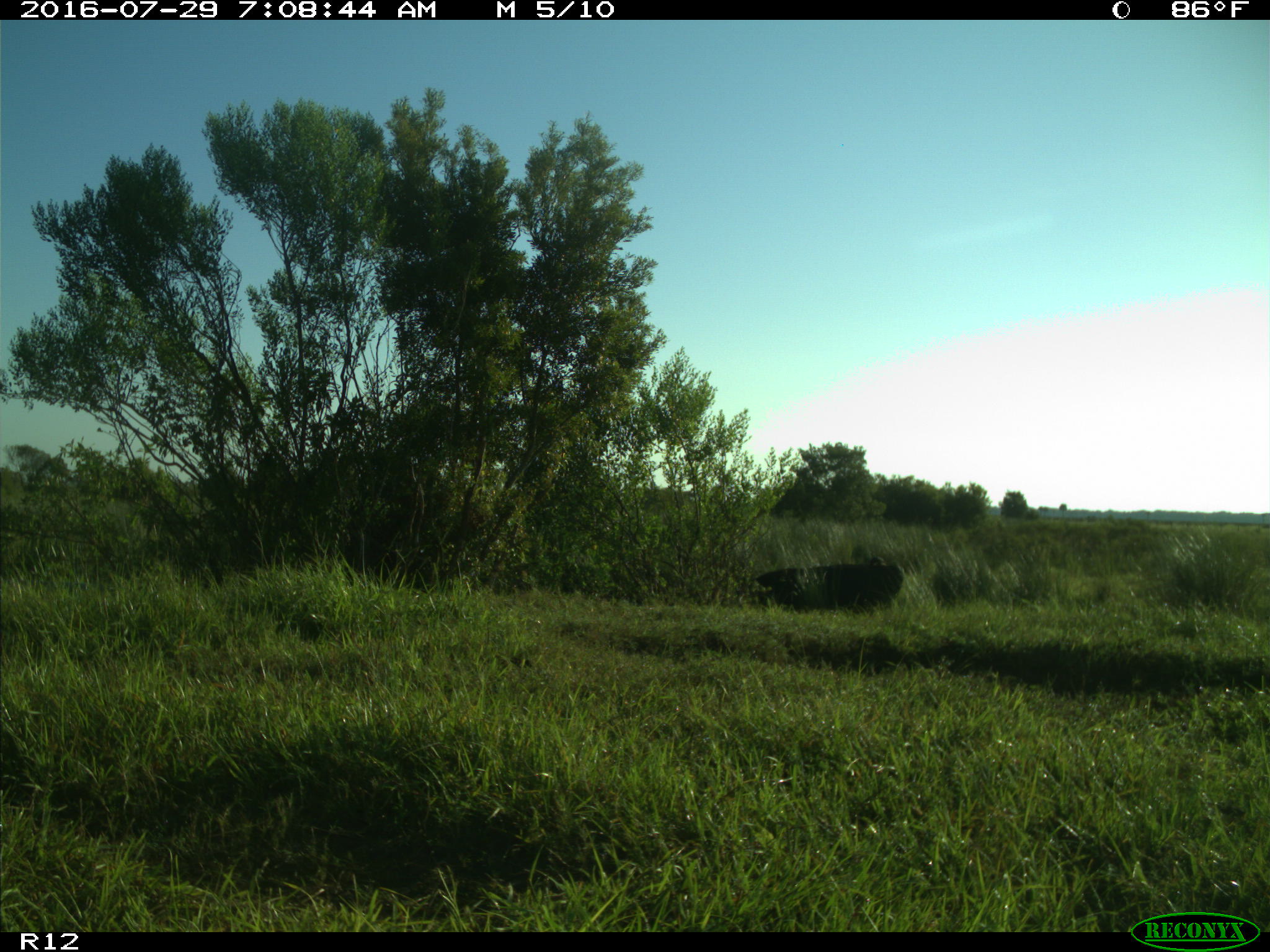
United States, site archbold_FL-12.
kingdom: Animalia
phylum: Chordata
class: Mammalia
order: Artiodactyla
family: Bovidae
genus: Bos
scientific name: Bos taurus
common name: domestic cow